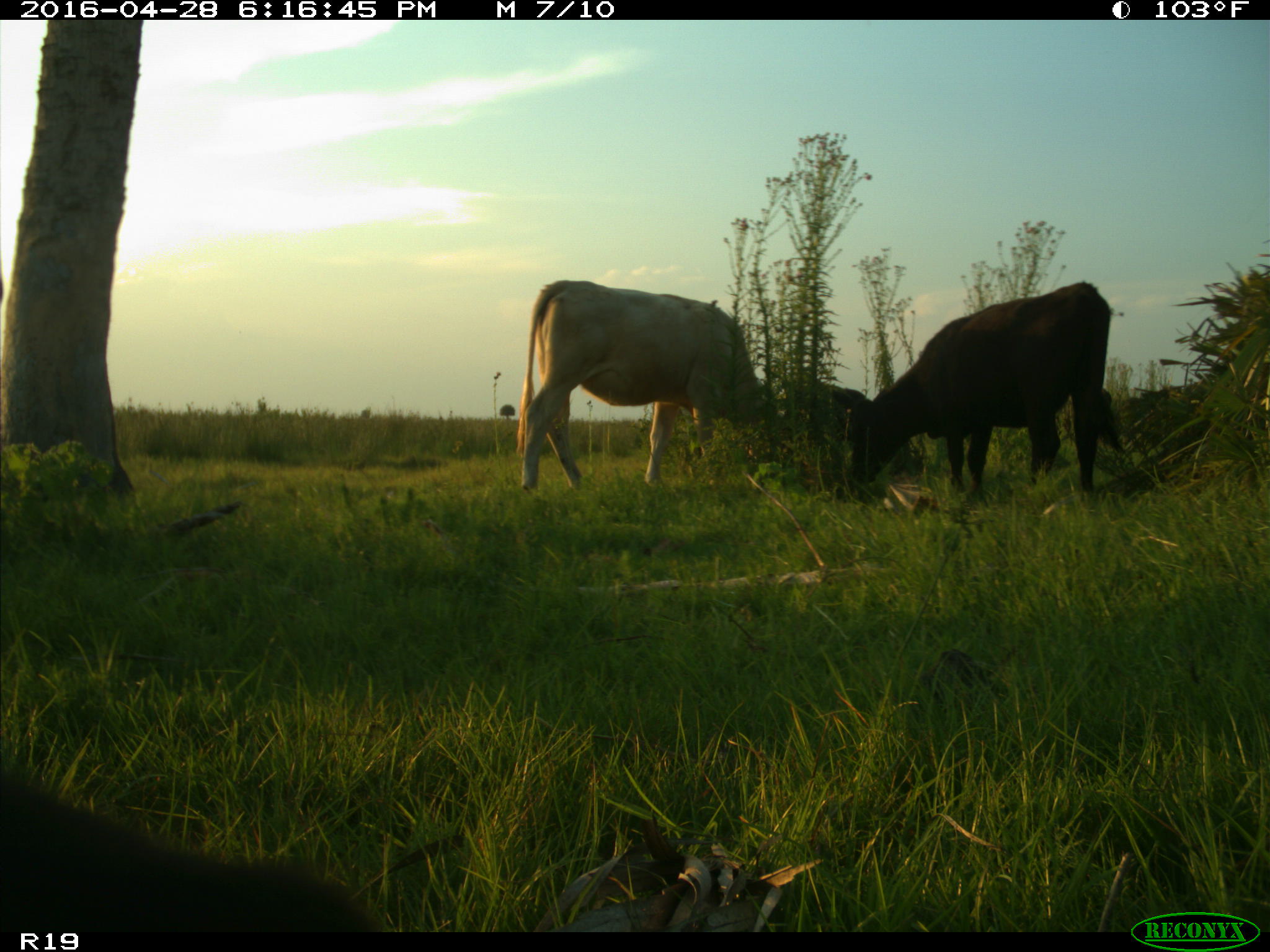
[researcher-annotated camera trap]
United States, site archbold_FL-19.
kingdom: Animalia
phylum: Chordata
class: Mammalia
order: Artiodactyla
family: Bovidae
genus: Bos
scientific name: Bos taurus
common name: domestic cow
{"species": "Bos taurus (domestic cow)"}